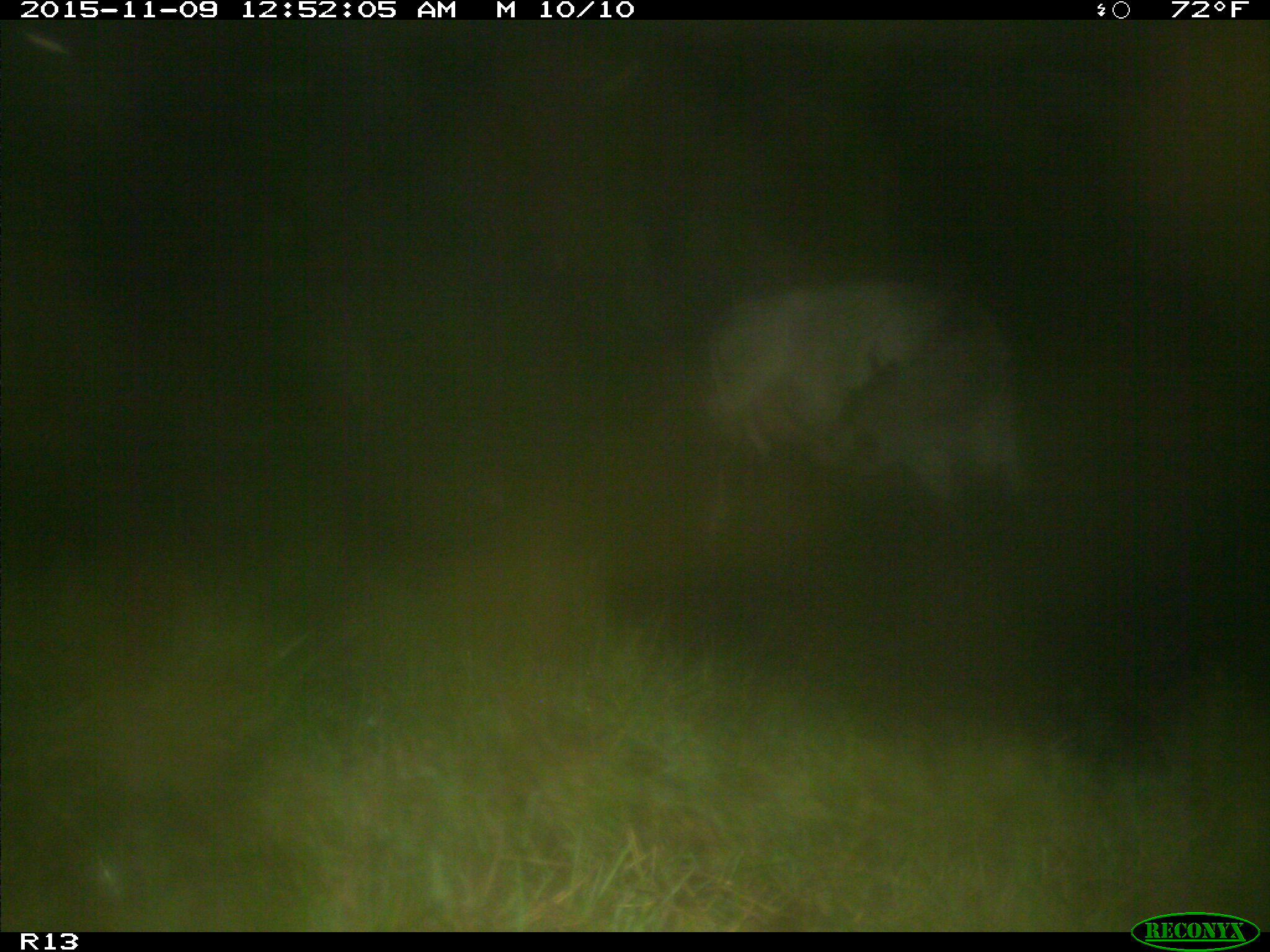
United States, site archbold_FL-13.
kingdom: Animalia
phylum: Chordata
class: Mammalia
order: Artiodactyla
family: Bovidae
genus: Bos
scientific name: Bos taurus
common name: domestic cow